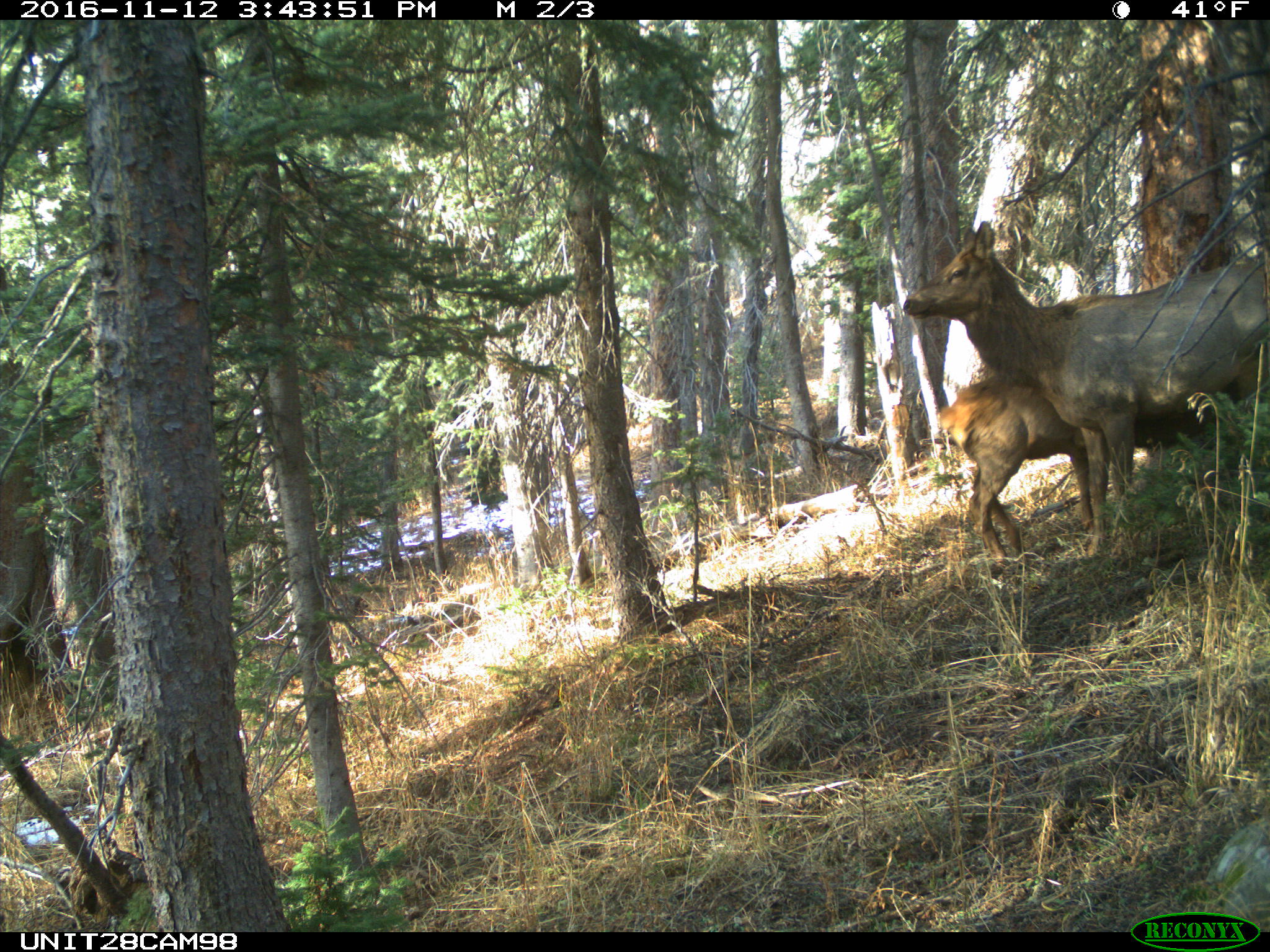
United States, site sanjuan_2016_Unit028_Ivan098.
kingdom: Animalia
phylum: Chordata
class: Mammalia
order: Artiodactyla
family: Cervidae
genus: Cervus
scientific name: Cervus elaphus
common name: red deer